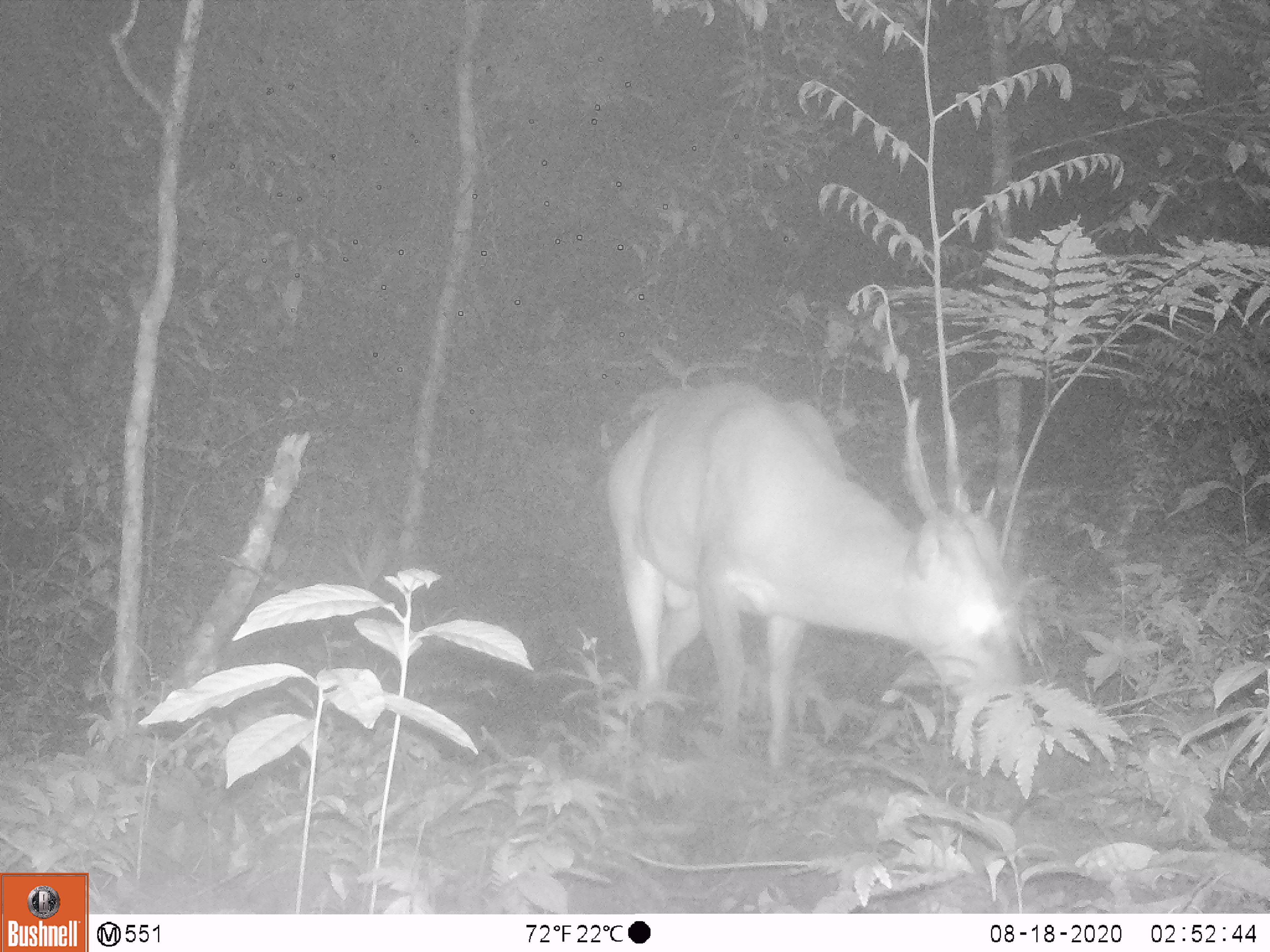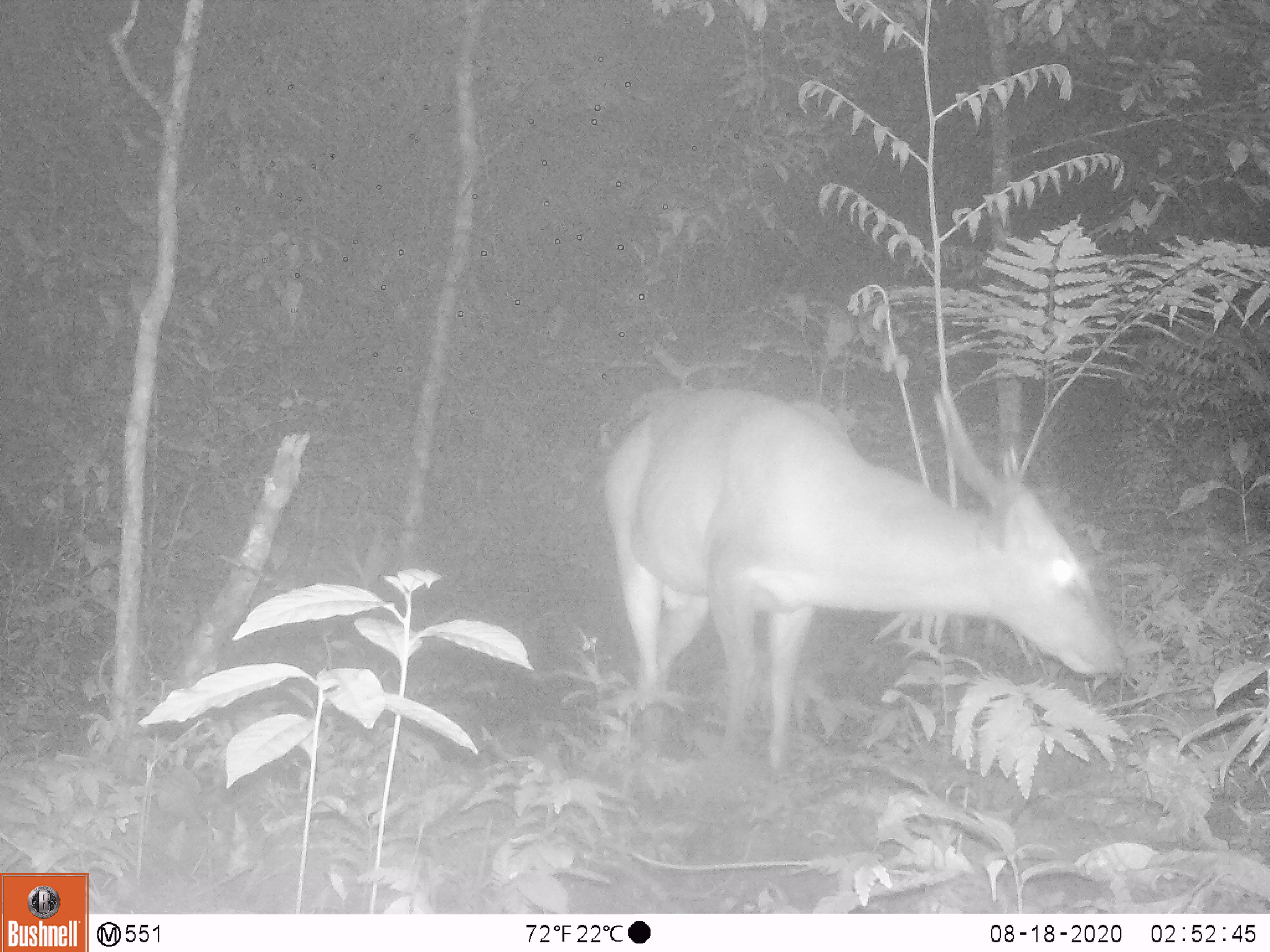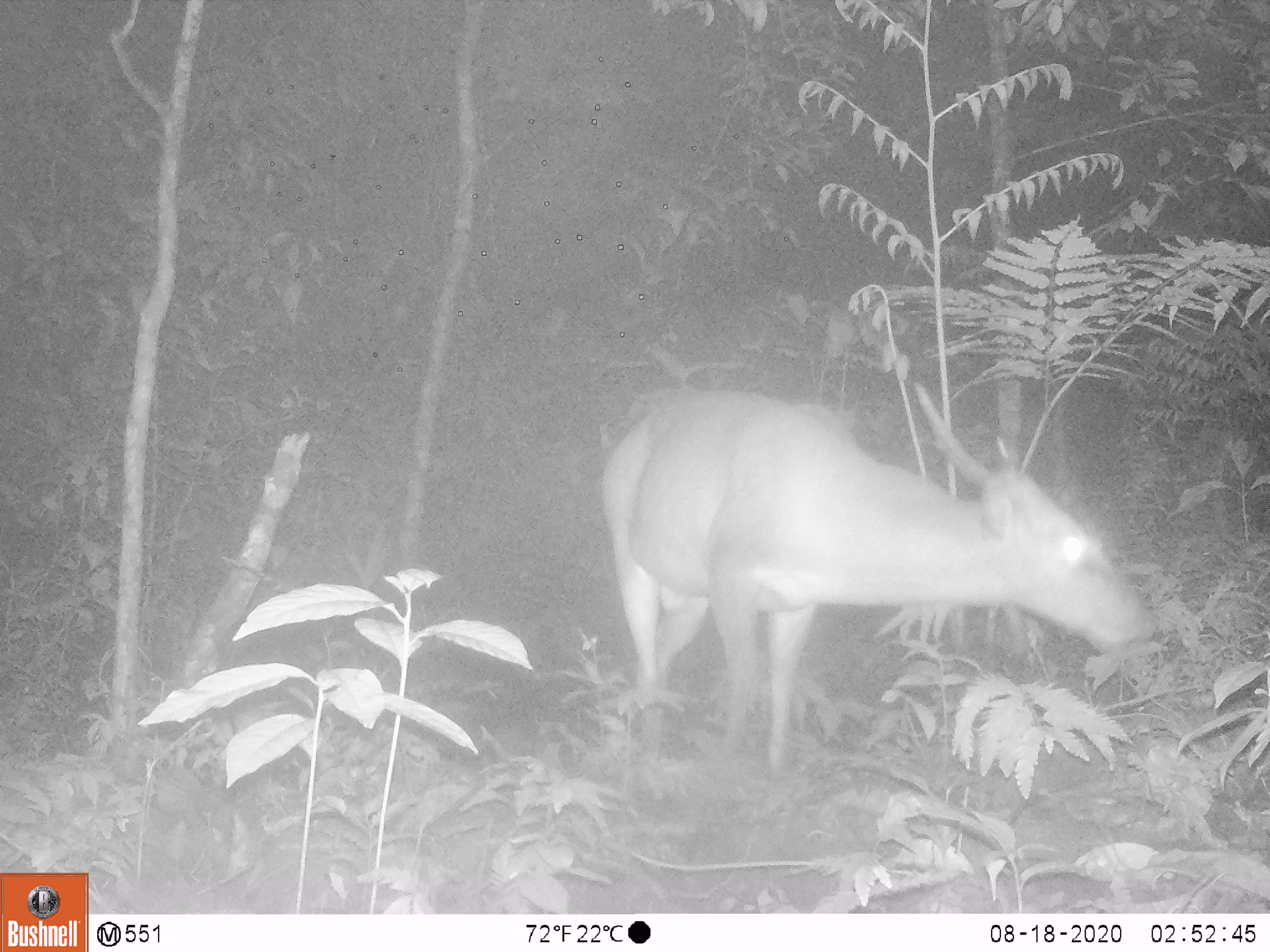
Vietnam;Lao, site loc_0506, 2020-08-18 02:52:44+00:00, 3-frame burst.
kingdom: Animalia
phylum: Chordata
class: Mammalia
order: Artiodactyla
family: Cervidae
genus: Muntiacus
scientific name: Muntiacus vuquangensis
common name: large-antlered muntjac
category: large antlered muntjac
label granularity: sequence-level